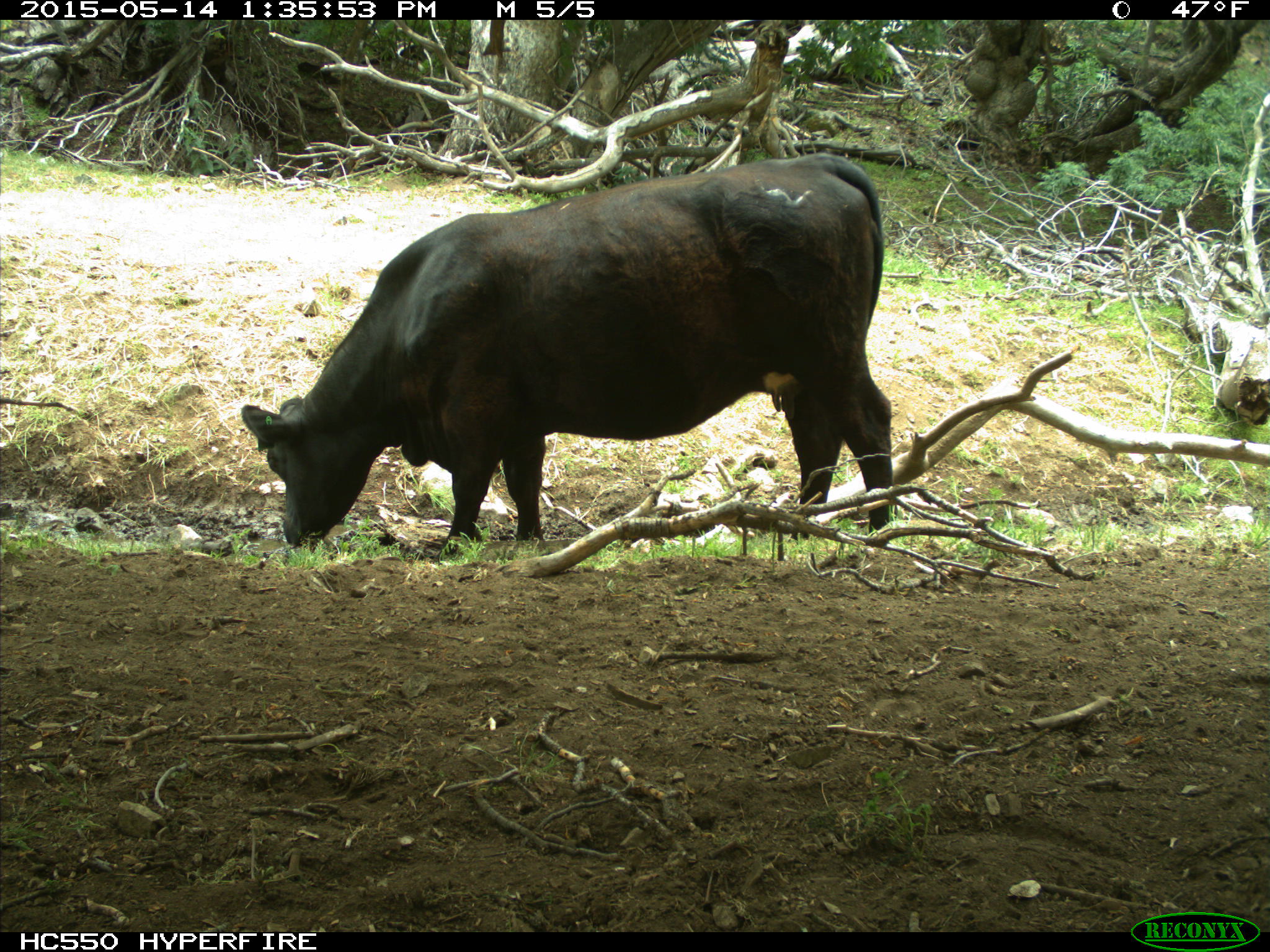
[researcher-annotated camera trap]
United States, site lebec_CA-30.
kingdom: Animalia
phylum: Chordata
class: Mammalia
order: Artiodactyla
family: Bovidae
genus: Bos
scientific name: Bos taurus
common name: domestic cow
Bos taurus (domestic cow).